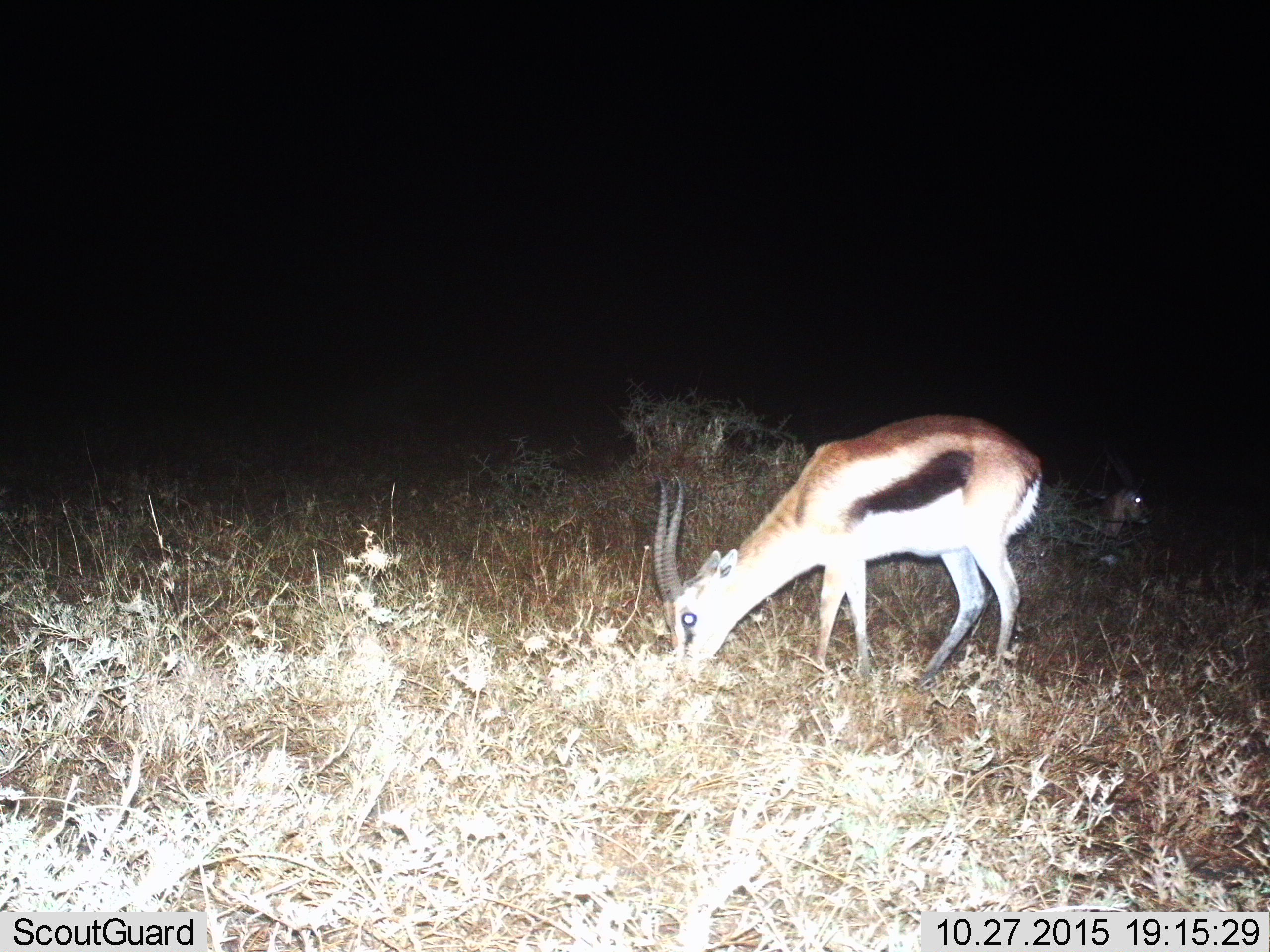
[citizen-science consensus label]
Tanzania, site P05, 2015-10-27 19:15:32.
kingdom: Animalia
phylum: Chordata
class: Mammalia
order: Artiodactyla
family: Bovidae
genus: Eudorcas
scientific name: Eudorcas thomsonii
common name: thomson's gazelle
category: gazellethomsons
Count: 1.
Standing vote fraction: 22%.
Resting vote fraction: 44%.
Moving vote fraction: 0%.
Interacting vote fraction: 0%.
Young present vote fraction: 0%.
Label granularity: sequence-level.